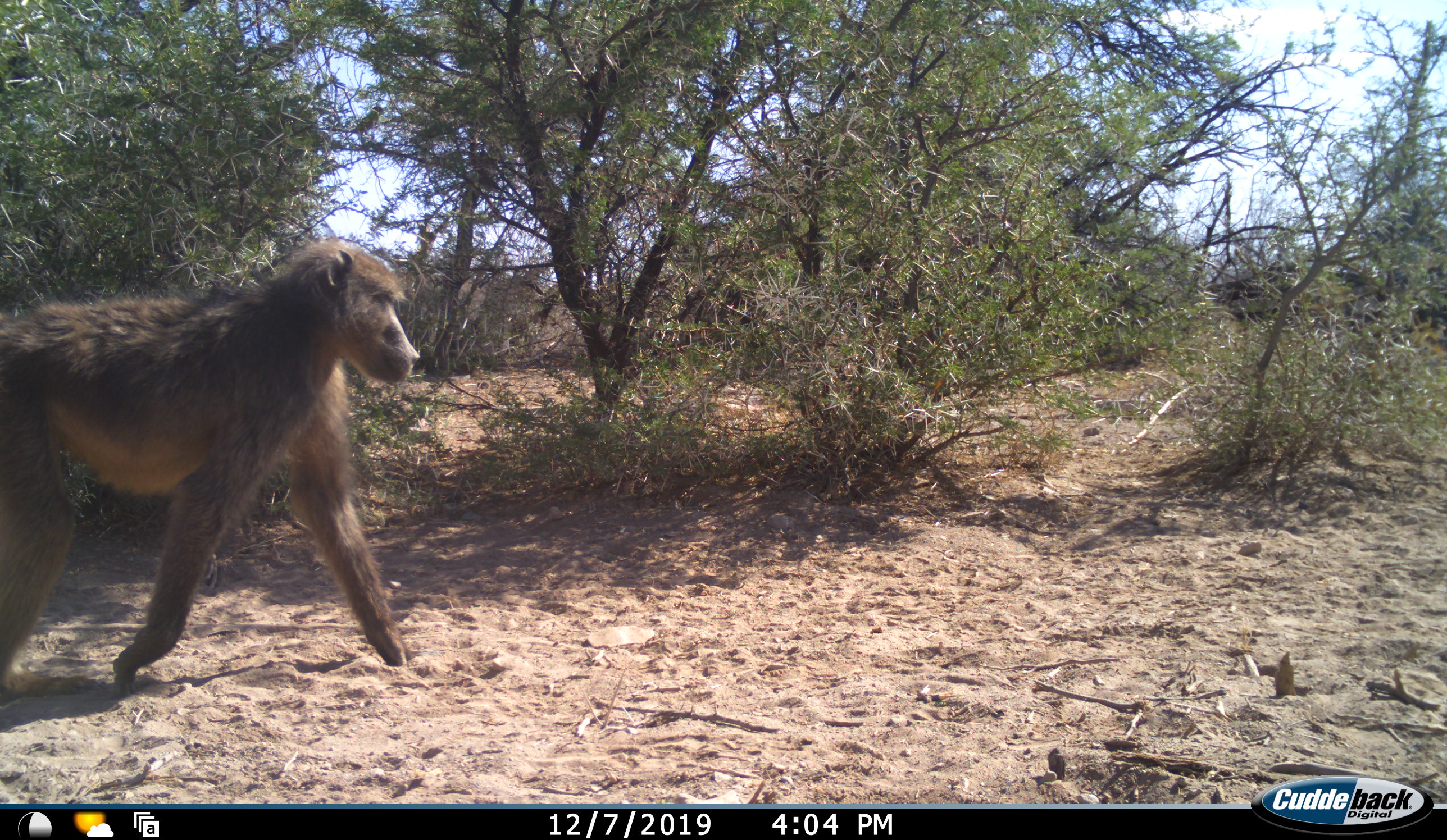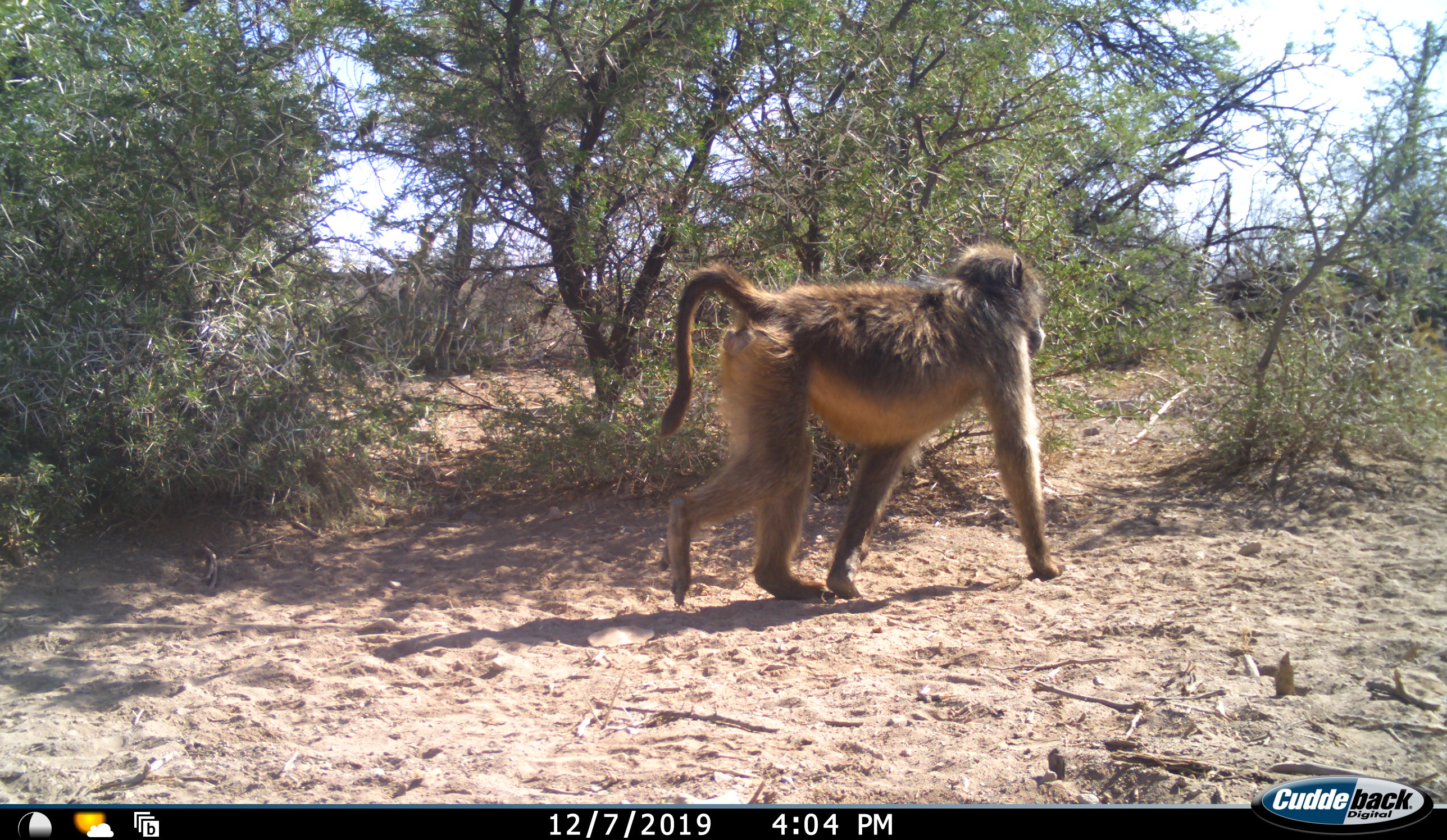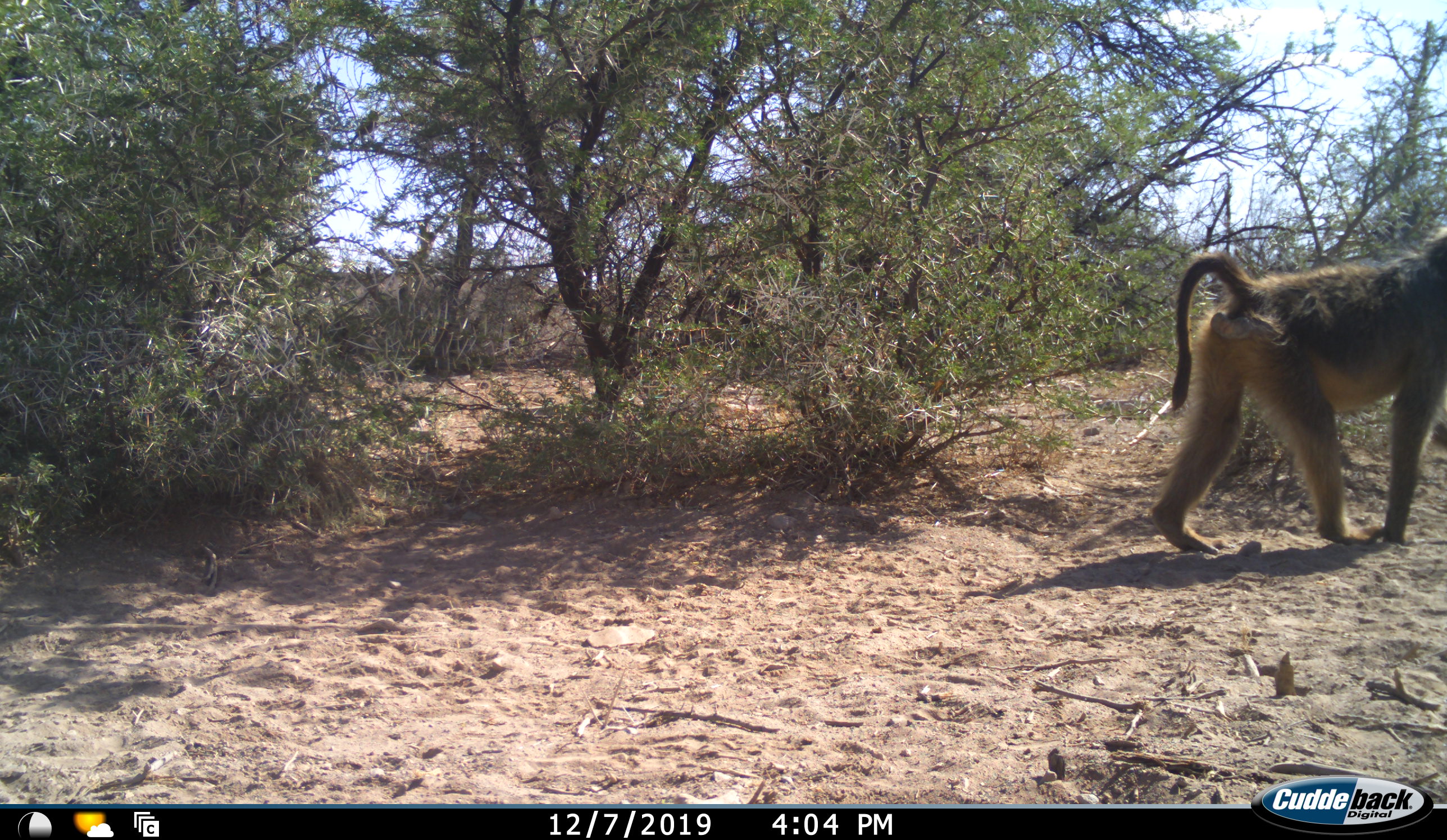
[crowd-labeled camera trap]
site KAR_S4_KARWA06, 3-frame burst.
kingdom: Animalia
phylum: Chordata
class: Mammalia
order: Primates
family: Cercopithecidae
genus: Papio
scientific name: Papio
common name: baboon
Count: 1.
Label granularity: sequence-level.